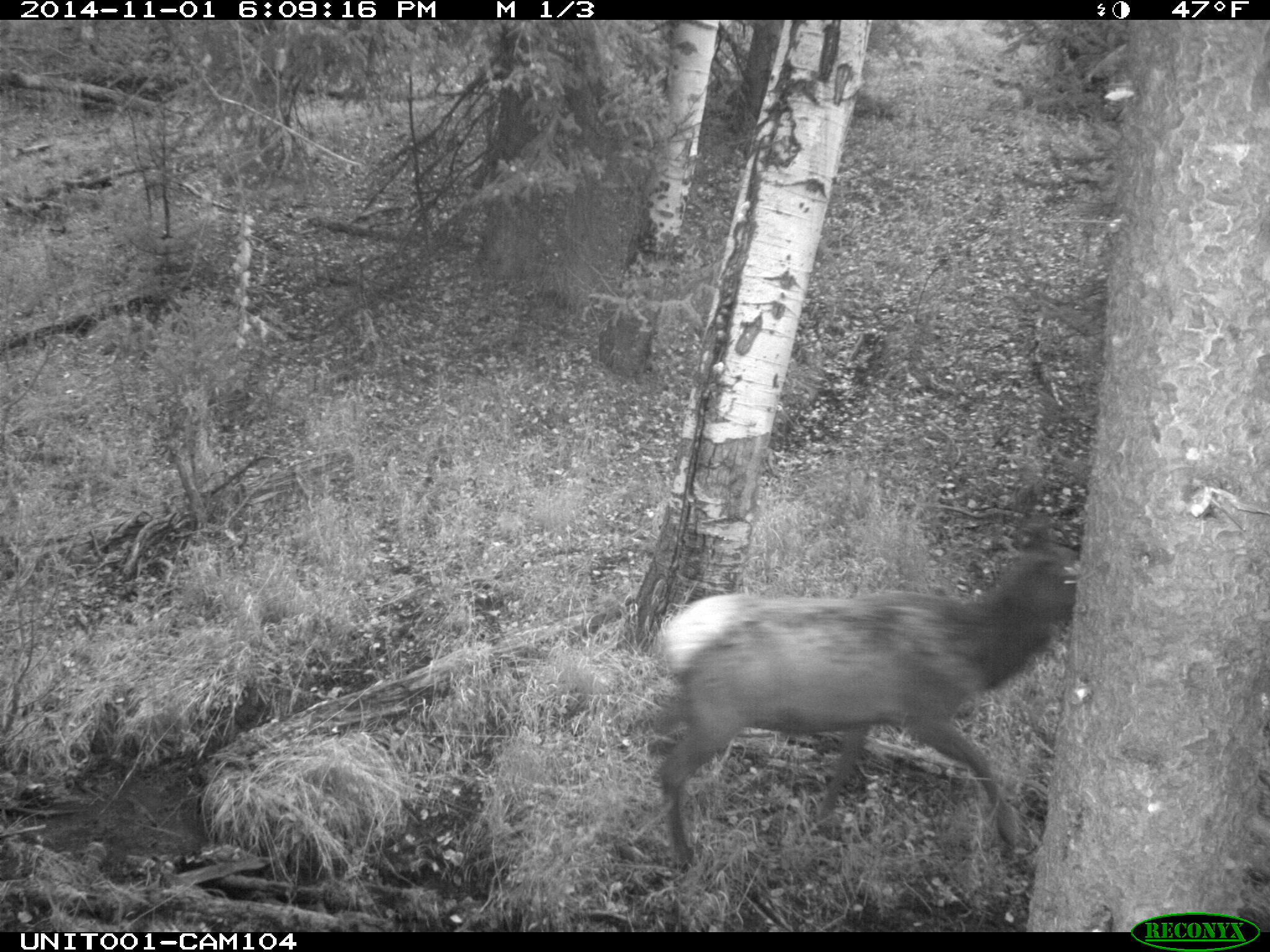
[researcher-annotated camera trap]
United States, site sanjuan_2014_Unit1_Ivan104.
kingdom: Animalia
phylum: Chordata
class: Mammalia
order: Artiodactyla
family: Cervidae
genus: Cervus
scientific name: Cervus elaphus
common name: red deer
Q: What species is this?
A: Cervus elaphus (red deer).